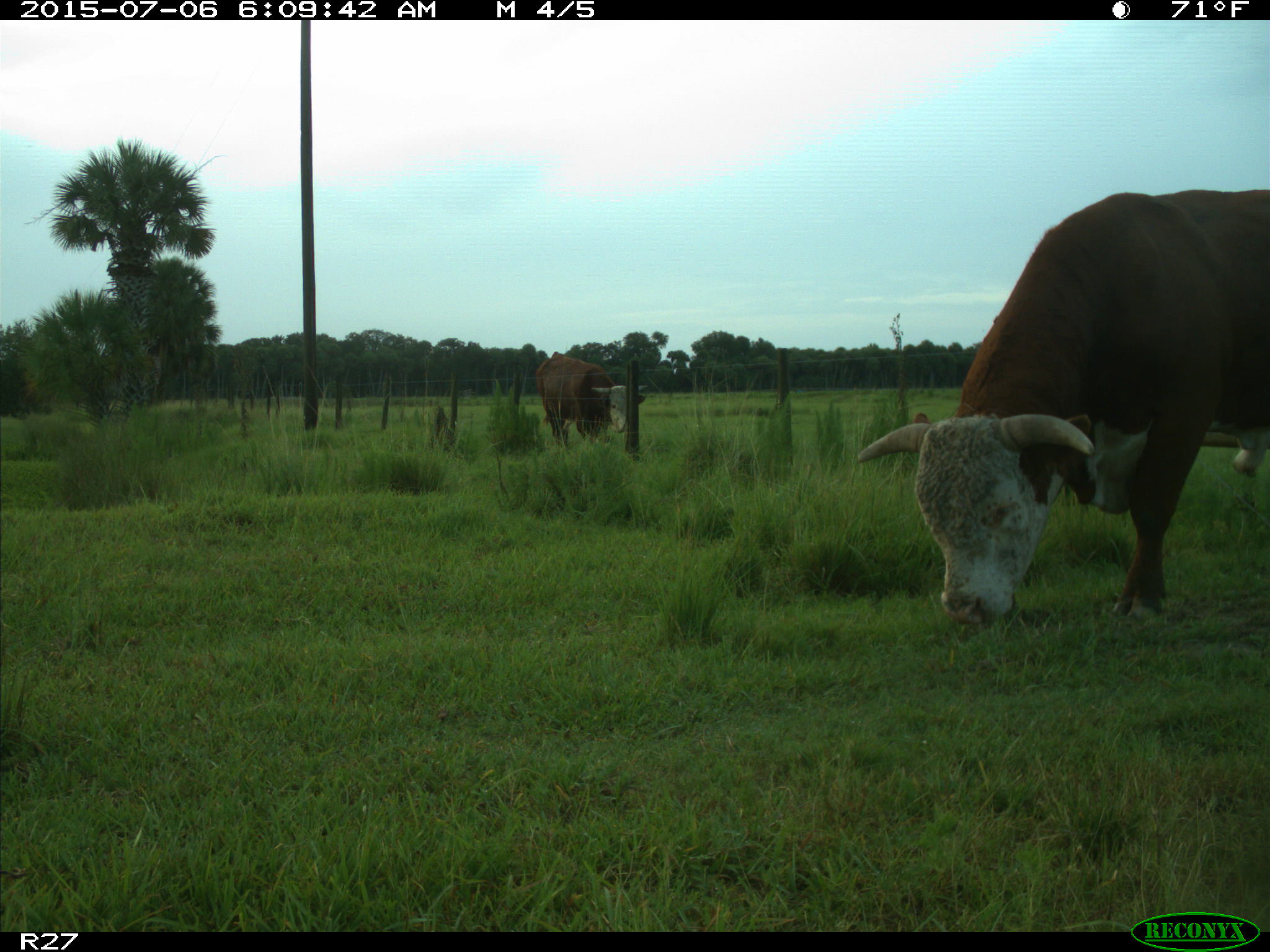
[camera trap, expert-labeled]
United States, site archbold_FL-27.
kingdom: Animalia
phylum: Chordata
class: Mammalia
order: Artiodactyla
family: Bovidae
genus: Bos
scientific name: Bos taurus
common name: domestic cow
Bos taurus (domestic cow).